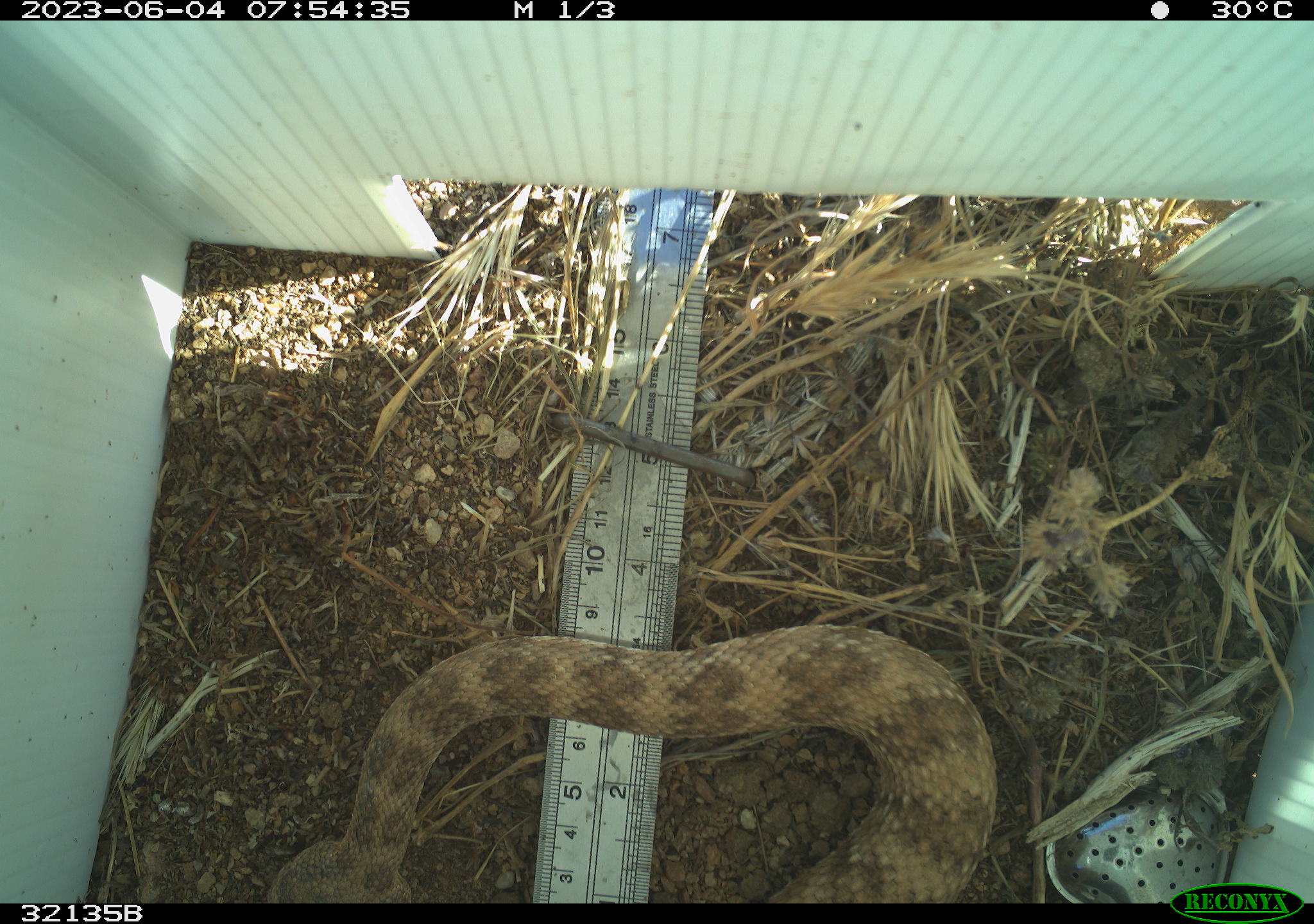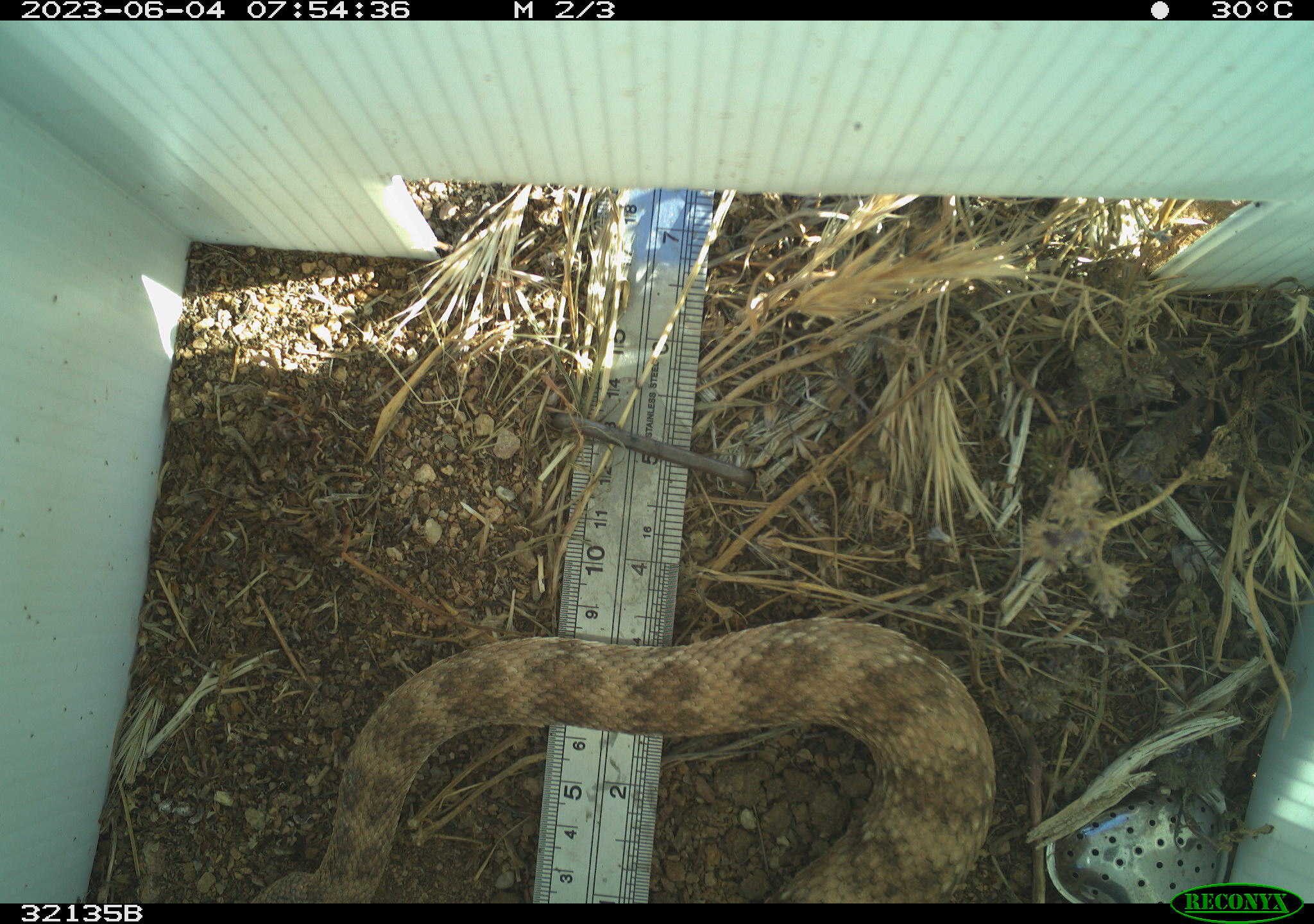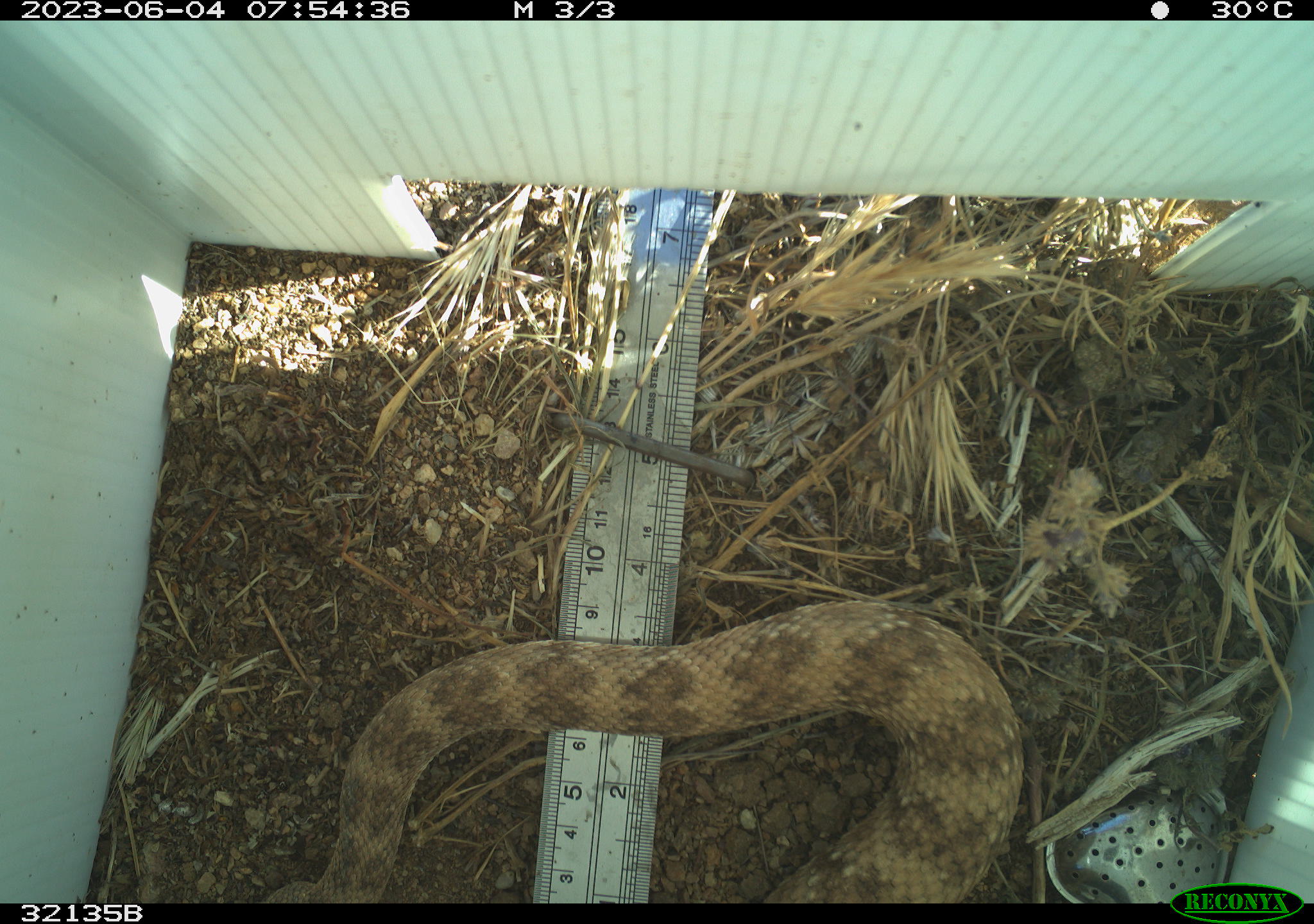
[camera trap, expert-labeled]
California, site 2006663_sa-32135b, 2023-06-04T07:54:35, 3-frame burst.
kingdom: Animalia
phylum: Chordata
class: Reptilia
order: Squamata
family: Viperidae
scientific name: Viperidae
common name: adders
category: viperidae family